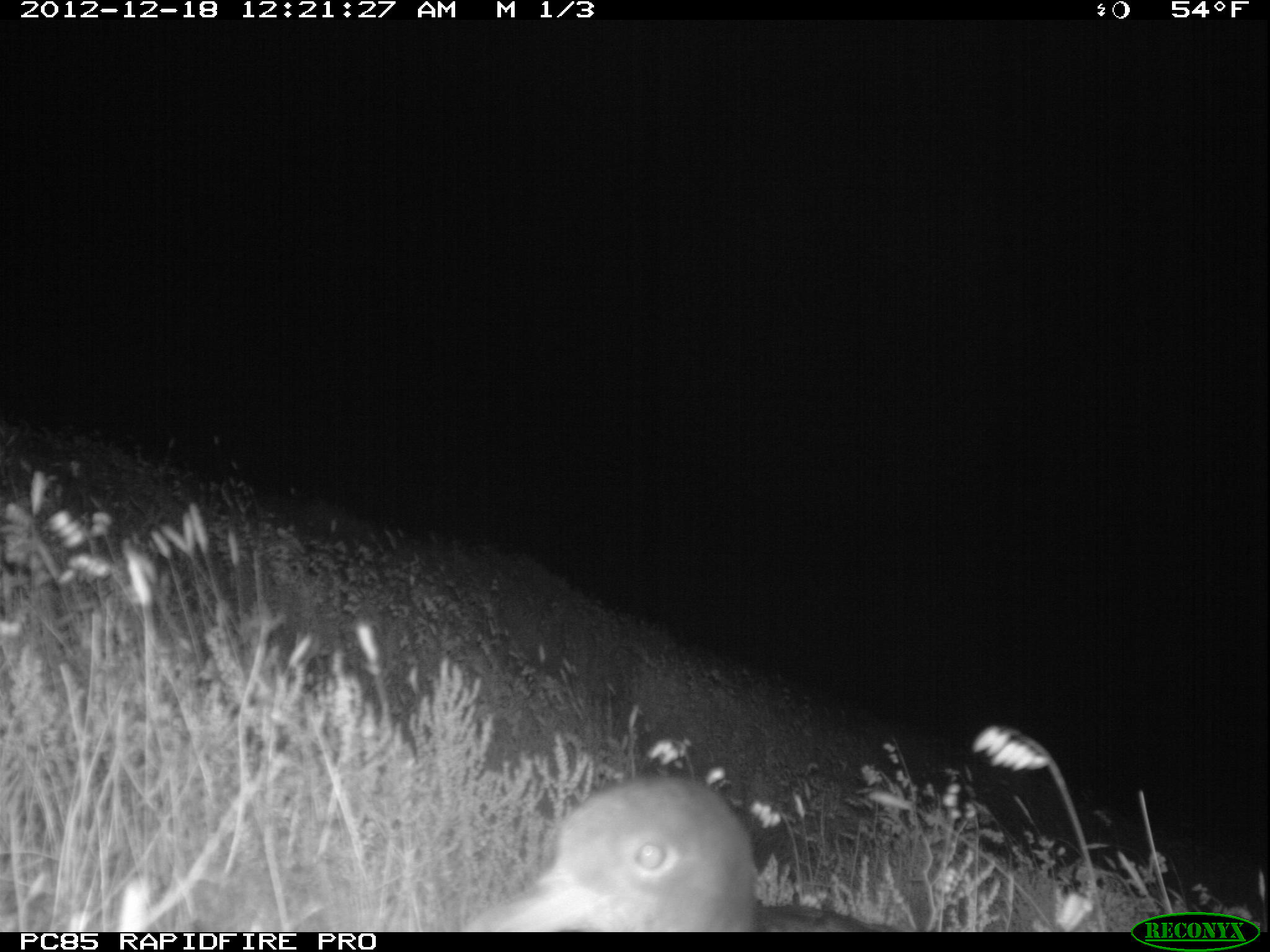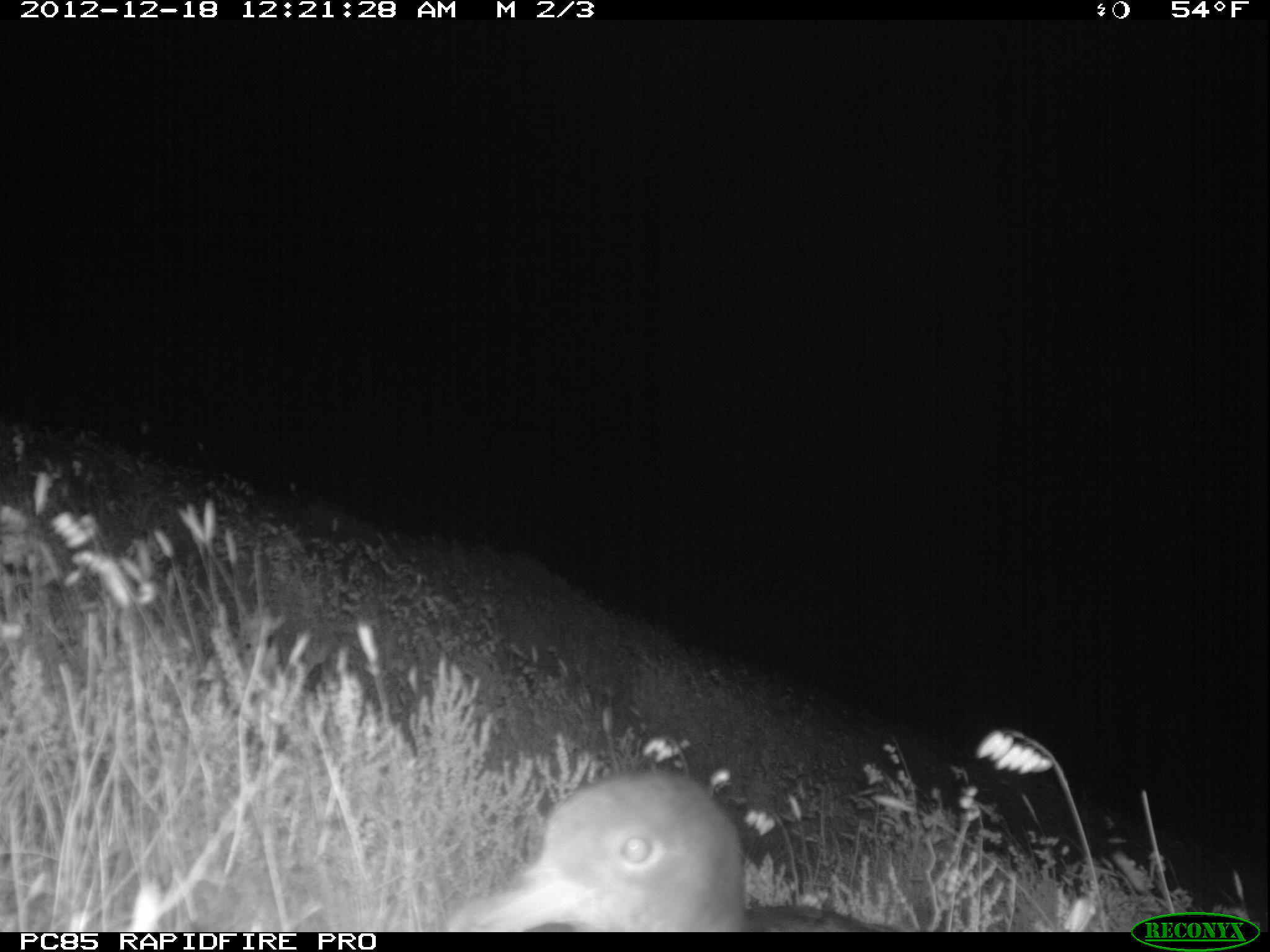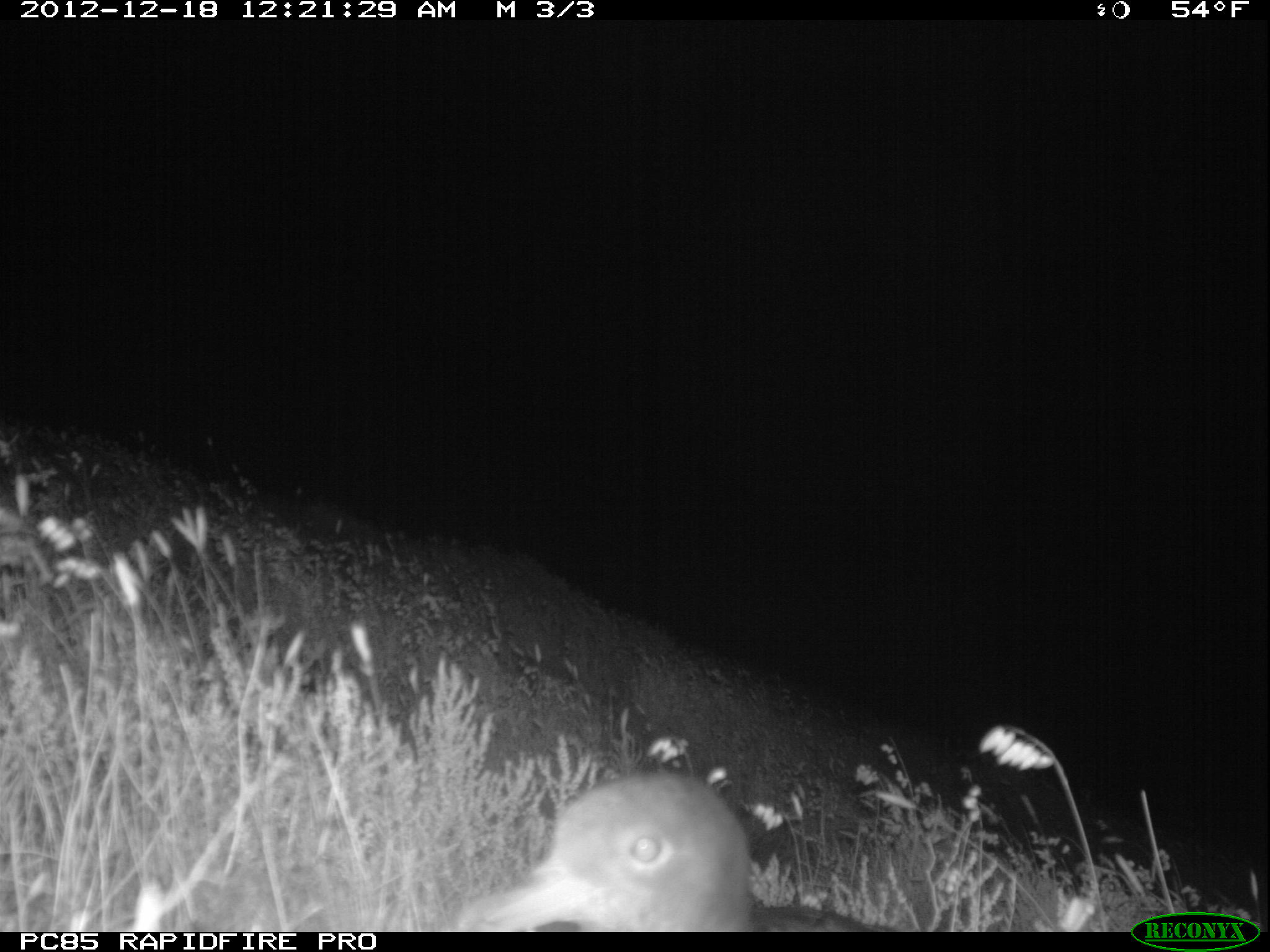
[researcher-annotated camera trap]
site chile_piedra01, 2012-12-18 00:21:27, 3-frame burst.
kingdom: Animalia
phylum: Chordata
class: Aves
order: Procellariiformes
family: Procellariidae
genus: Calonectris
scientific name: Calonectris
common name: shearwater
Shearwater (Calonectris).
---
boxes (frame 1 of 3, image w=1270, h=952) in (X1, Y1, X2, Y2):
shearwater: (455, 773, 891, 933)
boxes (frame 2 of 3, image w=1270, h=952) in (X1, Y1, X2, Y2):
shearwater: (433, 766, 882, 932)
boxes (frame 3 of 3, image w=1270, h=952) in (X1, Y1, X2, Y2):
shearwater: (437, 767, 1078, 933)